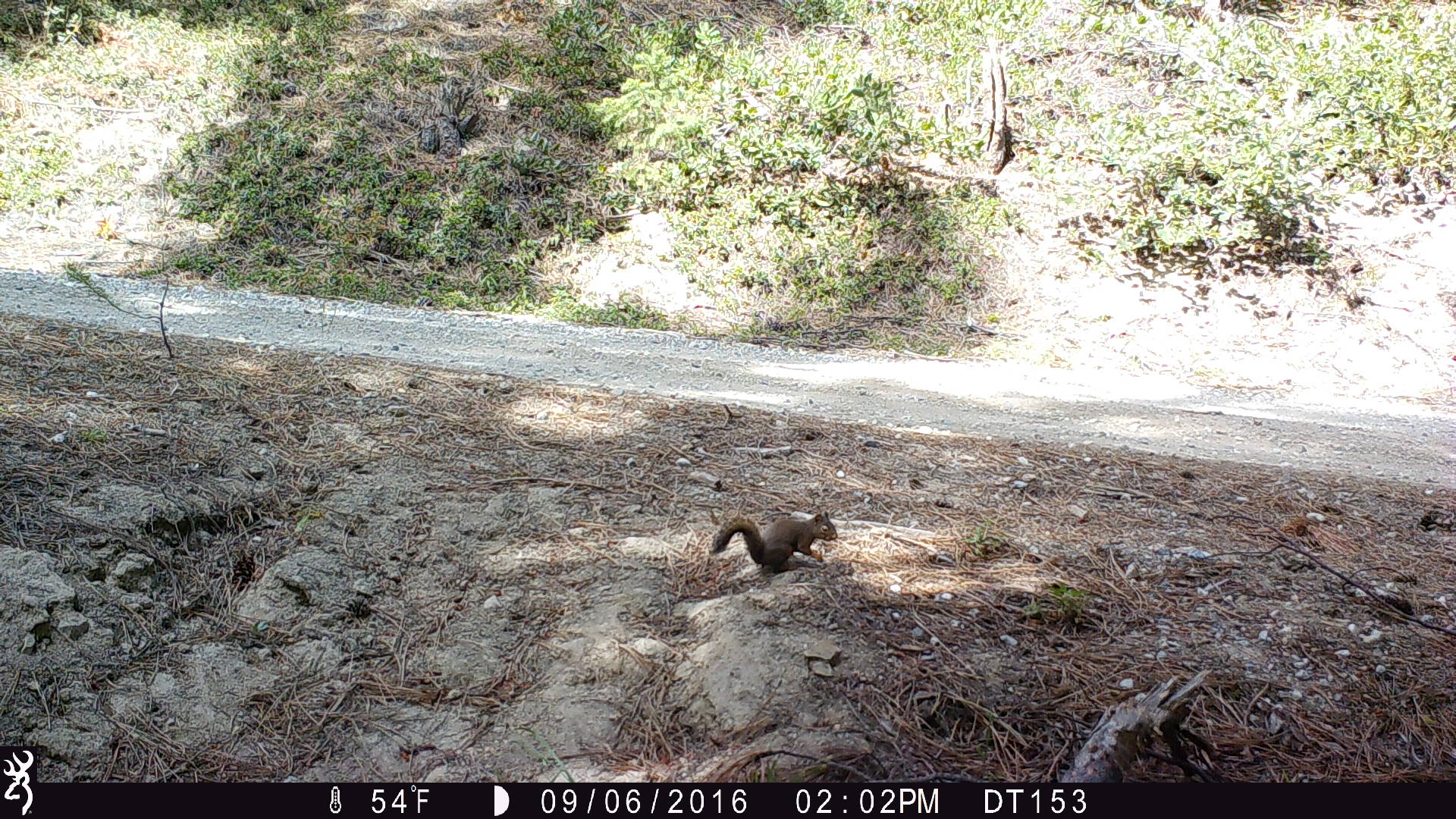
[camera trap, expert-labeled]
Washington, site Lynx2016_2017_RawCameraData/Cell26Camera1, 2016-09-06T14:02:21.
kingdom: Animalia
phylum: Chordata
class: Mammalia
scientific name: Mammalia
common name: small mammal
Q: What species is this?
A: Small mammal (Mammalia).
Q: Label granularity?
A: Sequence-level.